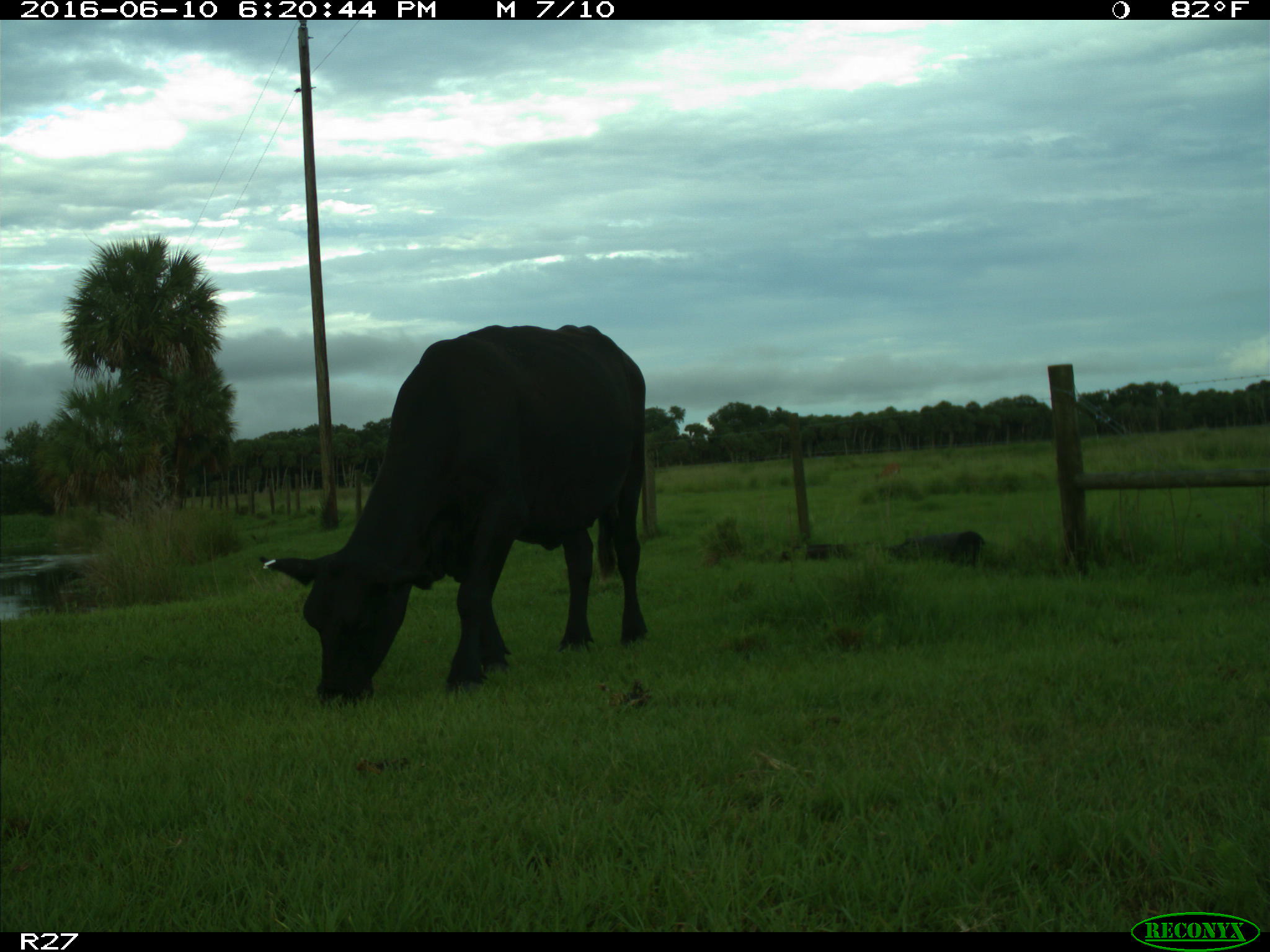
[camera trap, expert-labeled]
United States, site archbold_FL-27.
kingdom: Animalia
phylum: Chordata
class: Mammalia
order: Artiodactyla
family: Bovidae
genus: Bos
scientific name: Bos taurus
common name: domestic cow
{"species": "Bos taurus (domestic cow)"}